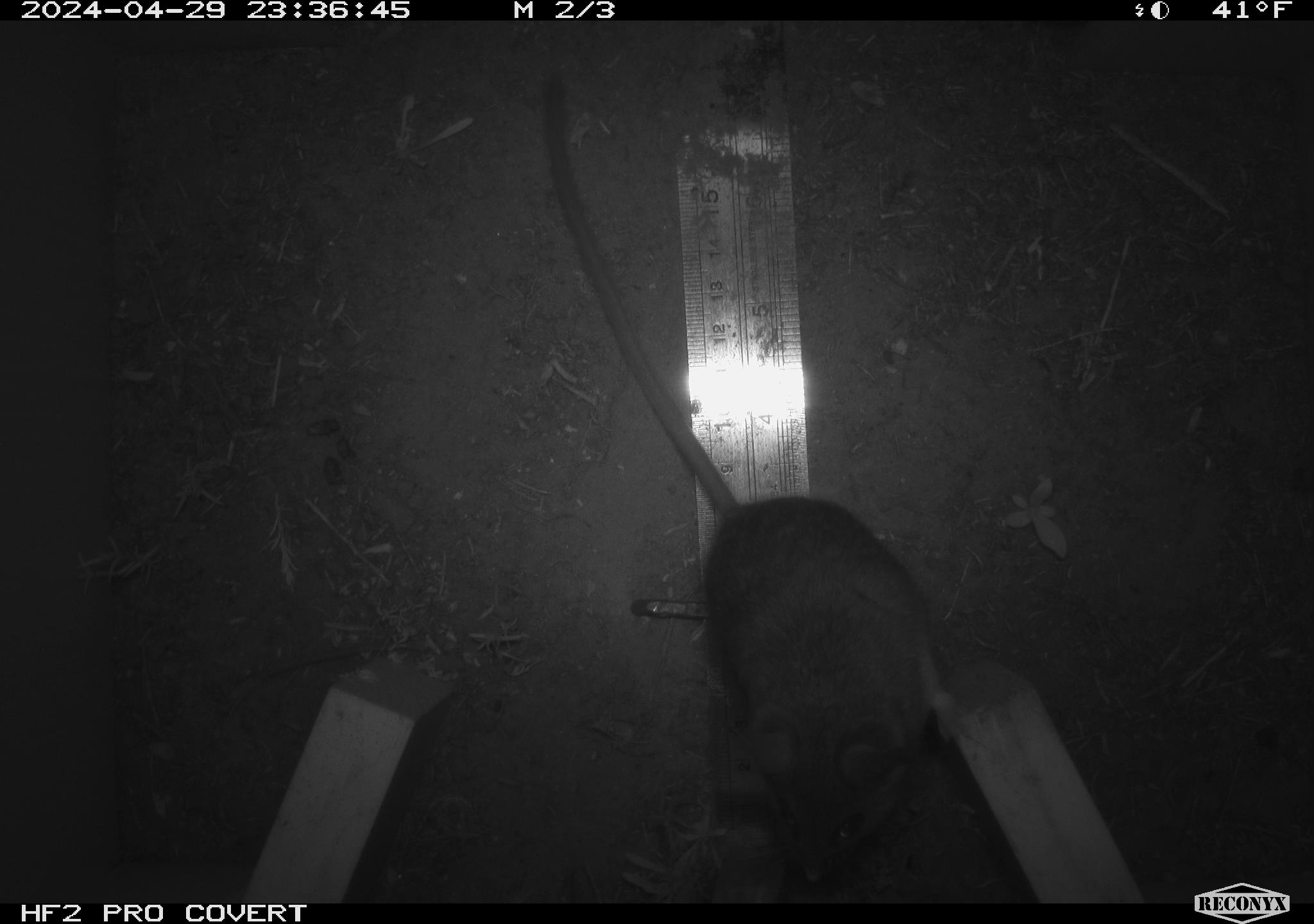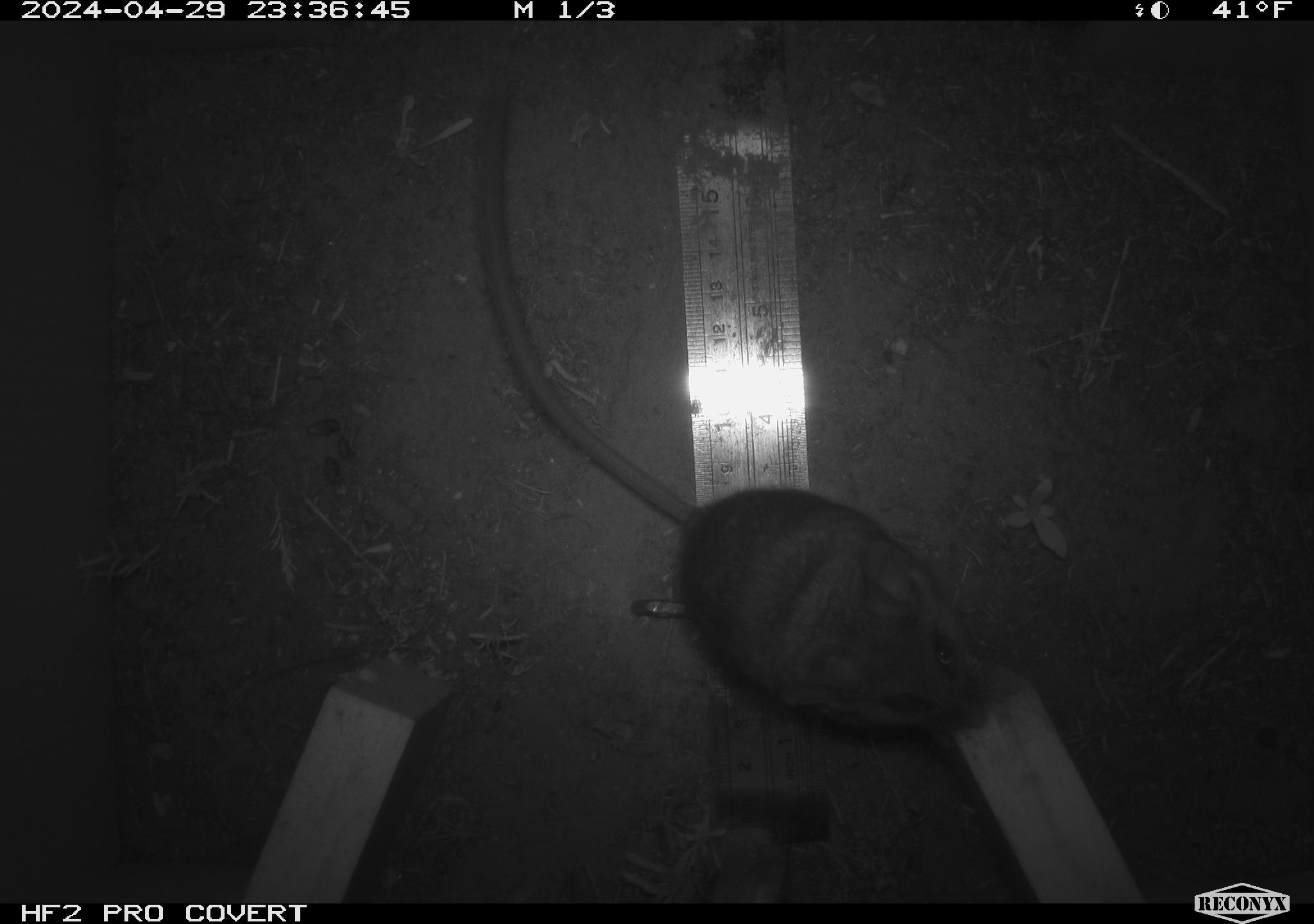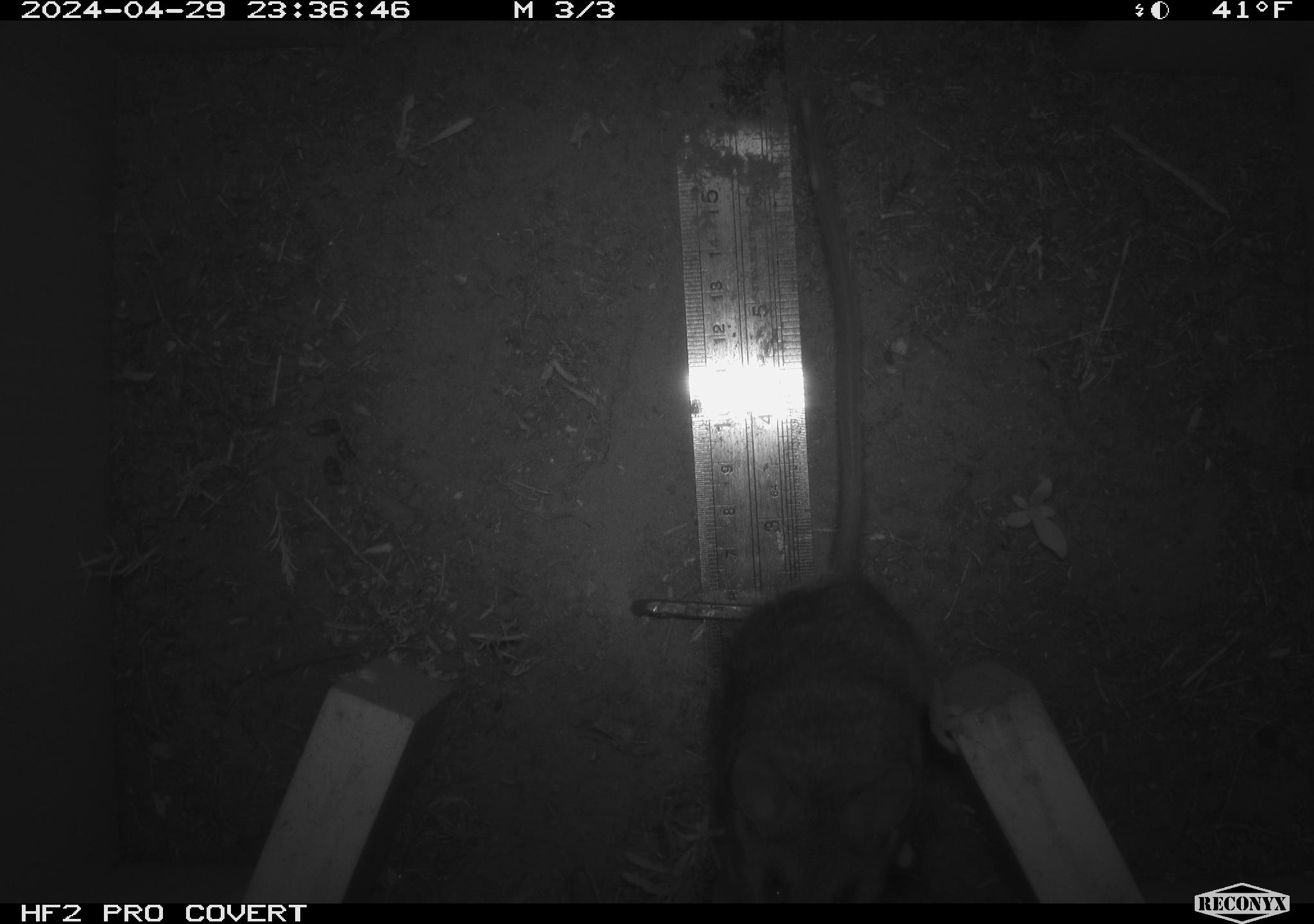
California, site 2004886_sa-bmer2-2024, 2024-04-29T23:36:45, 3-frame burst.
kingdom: Animalia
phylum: Chordata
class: Mammalia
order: Rodentia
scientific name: Rodentia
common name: woodrat or rat or mouse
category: woodrat or rat or mouse species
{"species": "woodrat or rat or mouse species (woodrat or rat or mouse) (Rodentia)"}